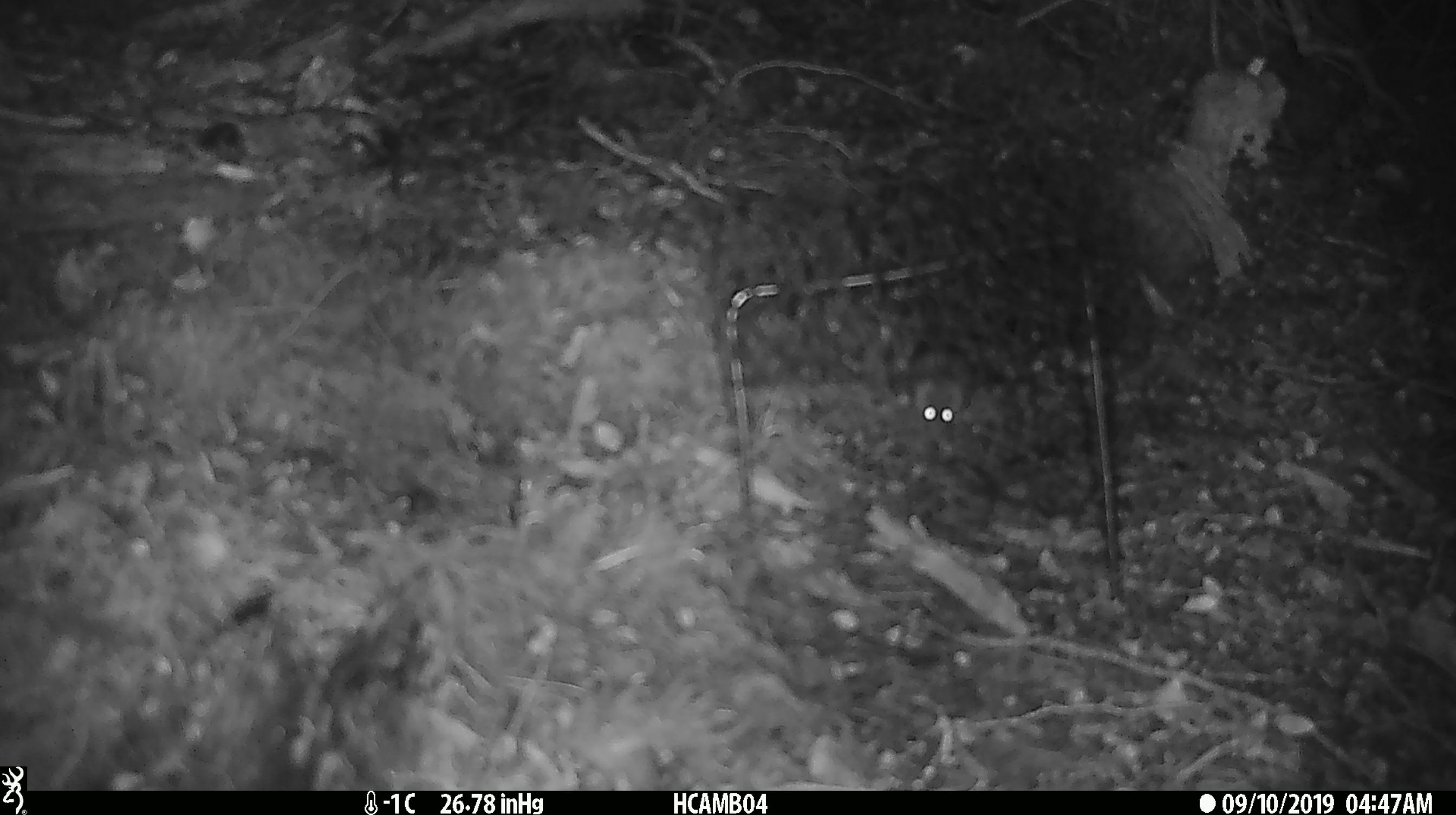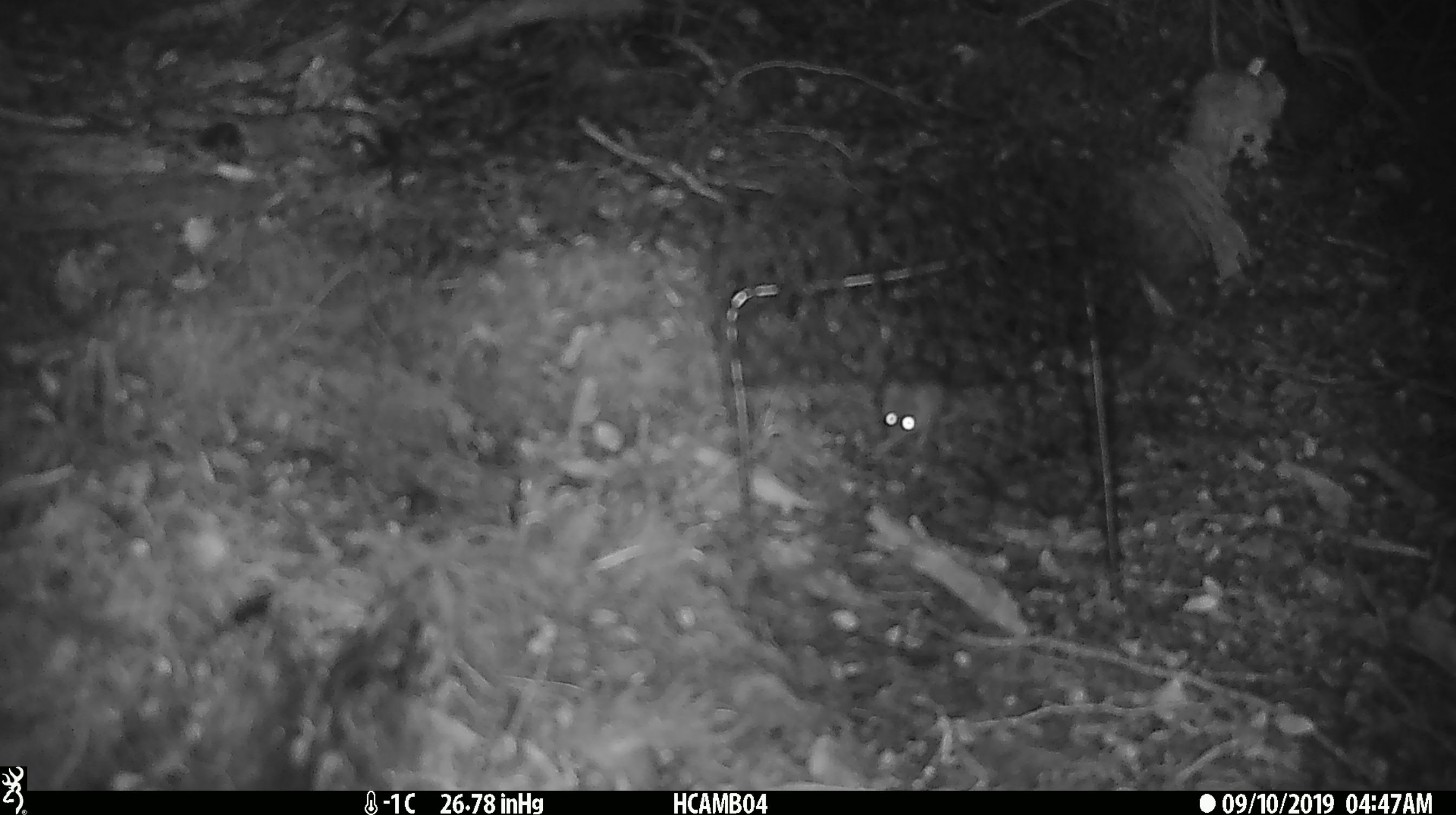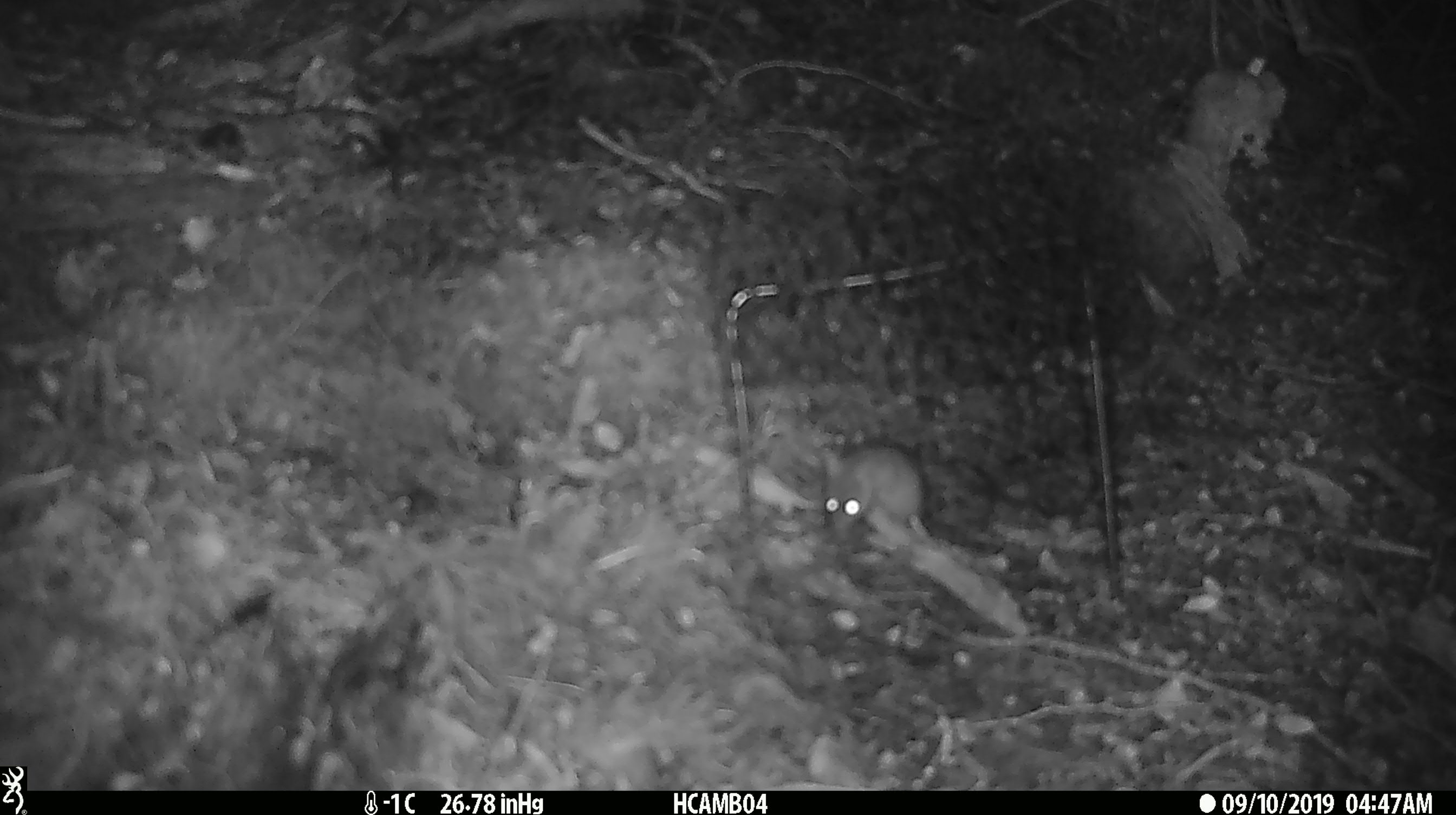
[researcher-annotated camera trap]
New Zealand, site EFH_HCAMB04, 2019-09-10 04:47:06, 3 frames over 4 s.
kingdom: Animalia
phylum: Chordata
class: Mammalia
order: Rodentia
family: Muridae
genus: Mus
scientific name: Mus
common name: mouse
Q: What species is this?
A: Mouse (Mus).